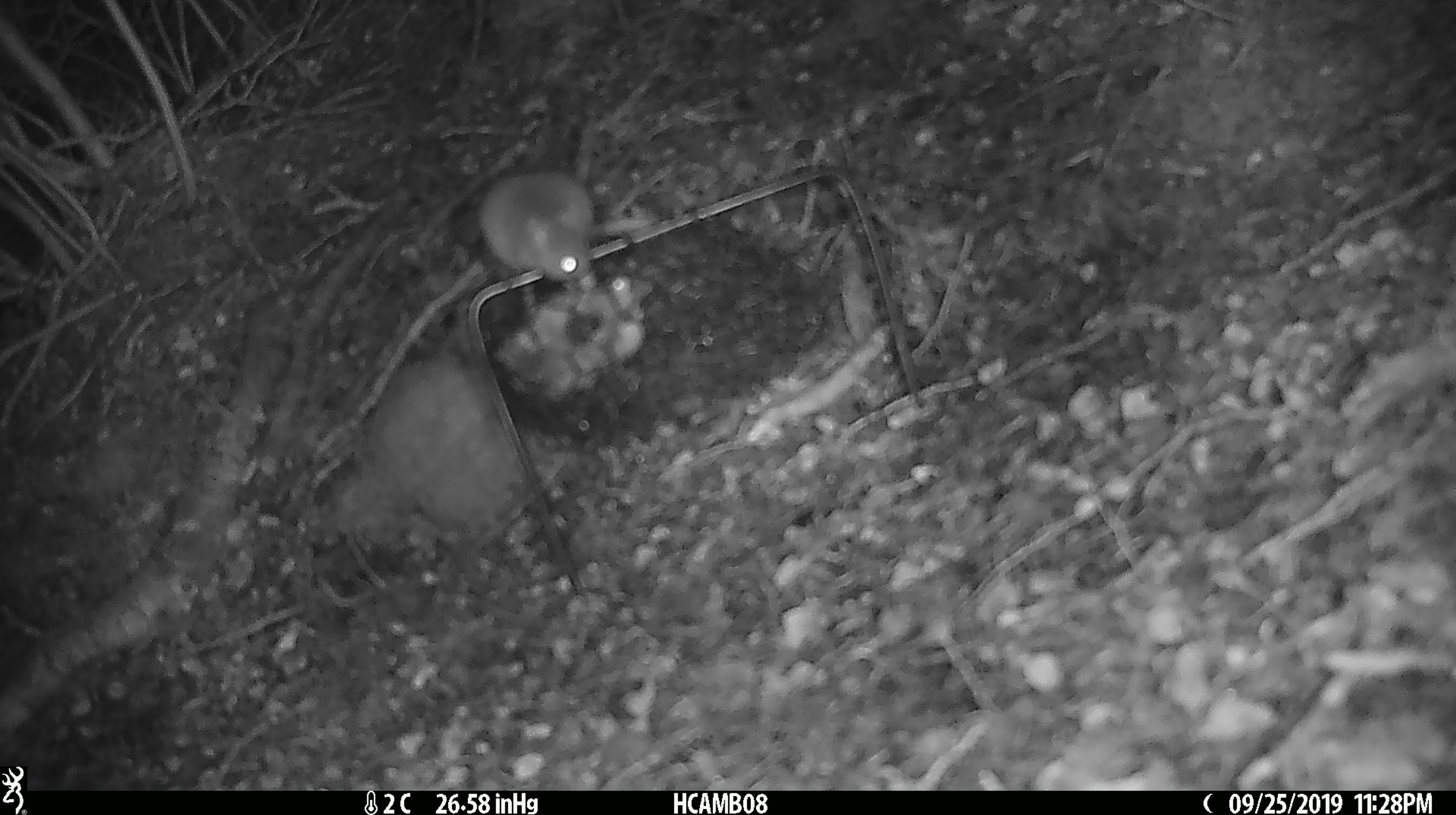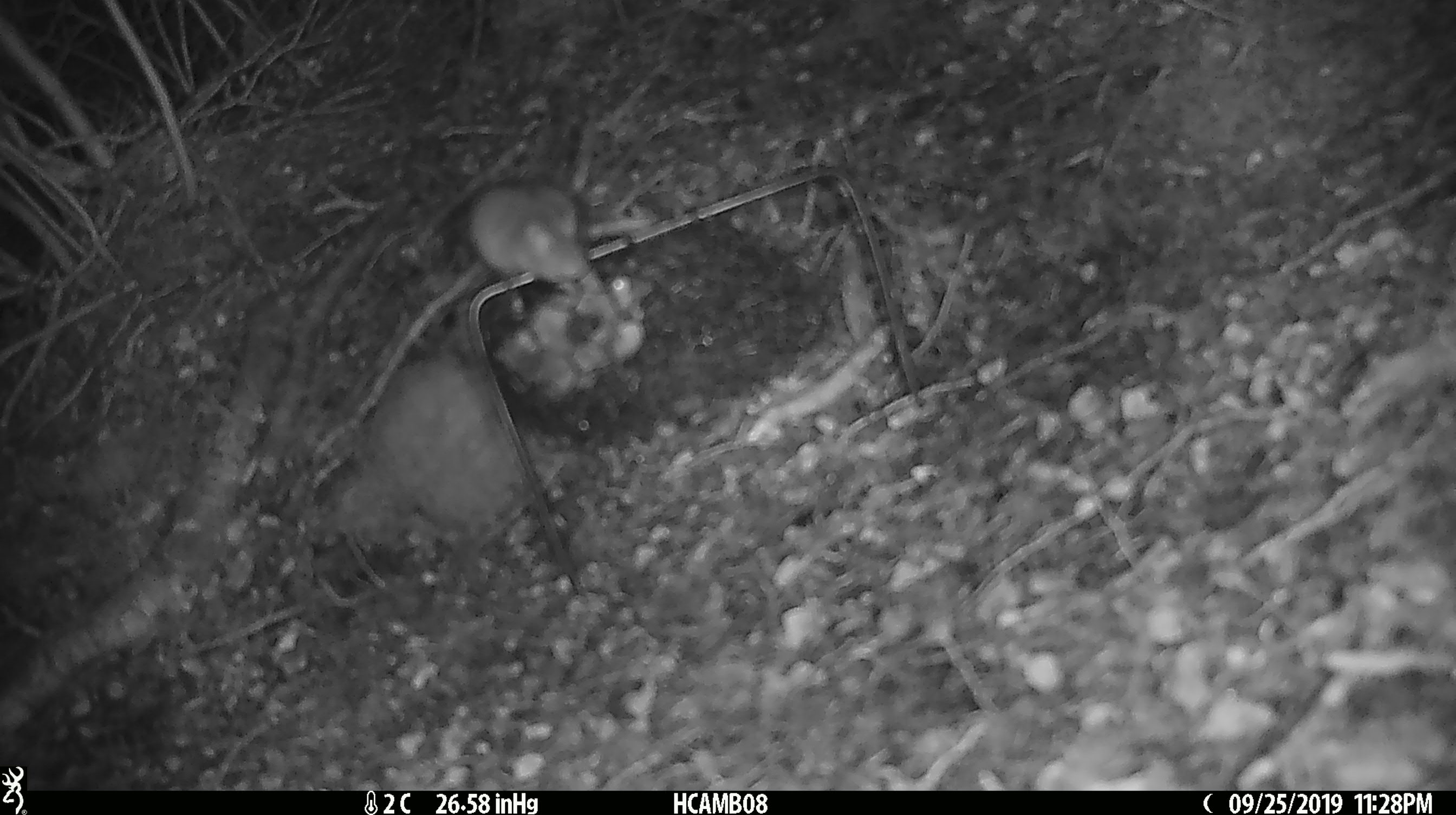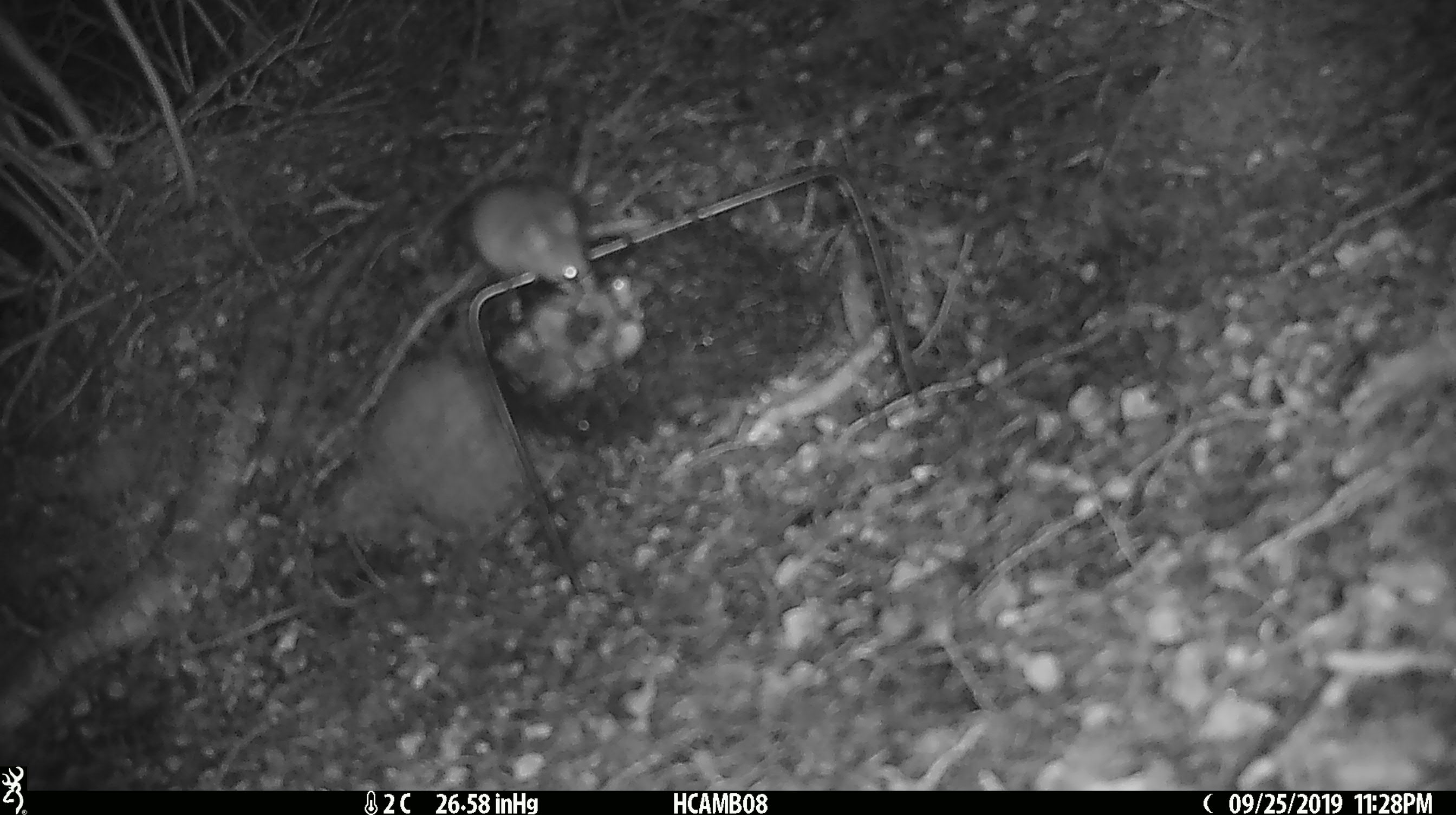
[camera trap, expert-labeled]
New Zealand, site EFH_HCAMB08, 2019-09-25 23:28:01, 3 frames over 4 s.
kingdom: Animalia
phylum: Chordata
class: Mammalia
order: Rodentia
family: Muridae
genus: Mus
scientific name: Mus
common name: mouse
Mouse (Mus).